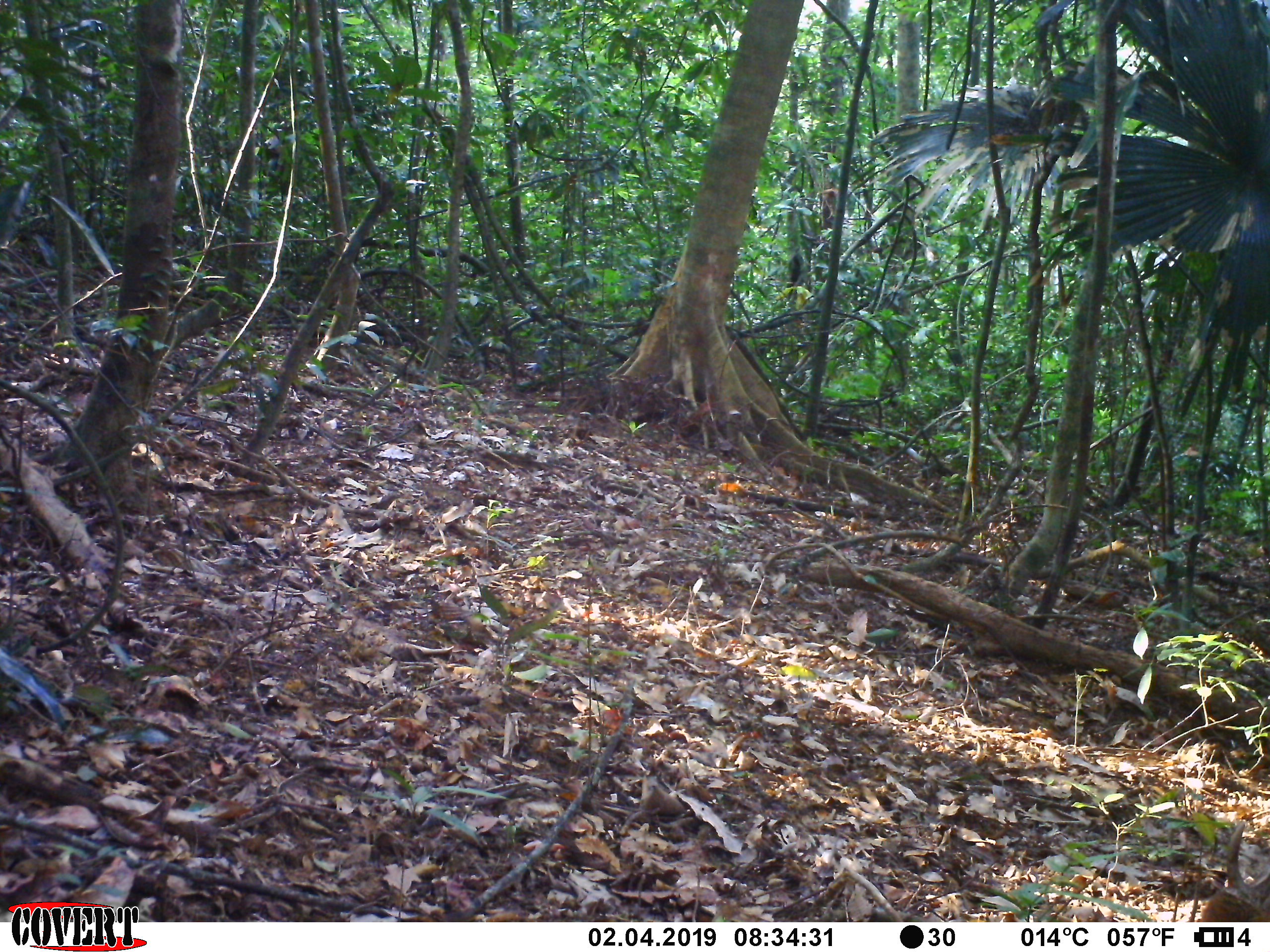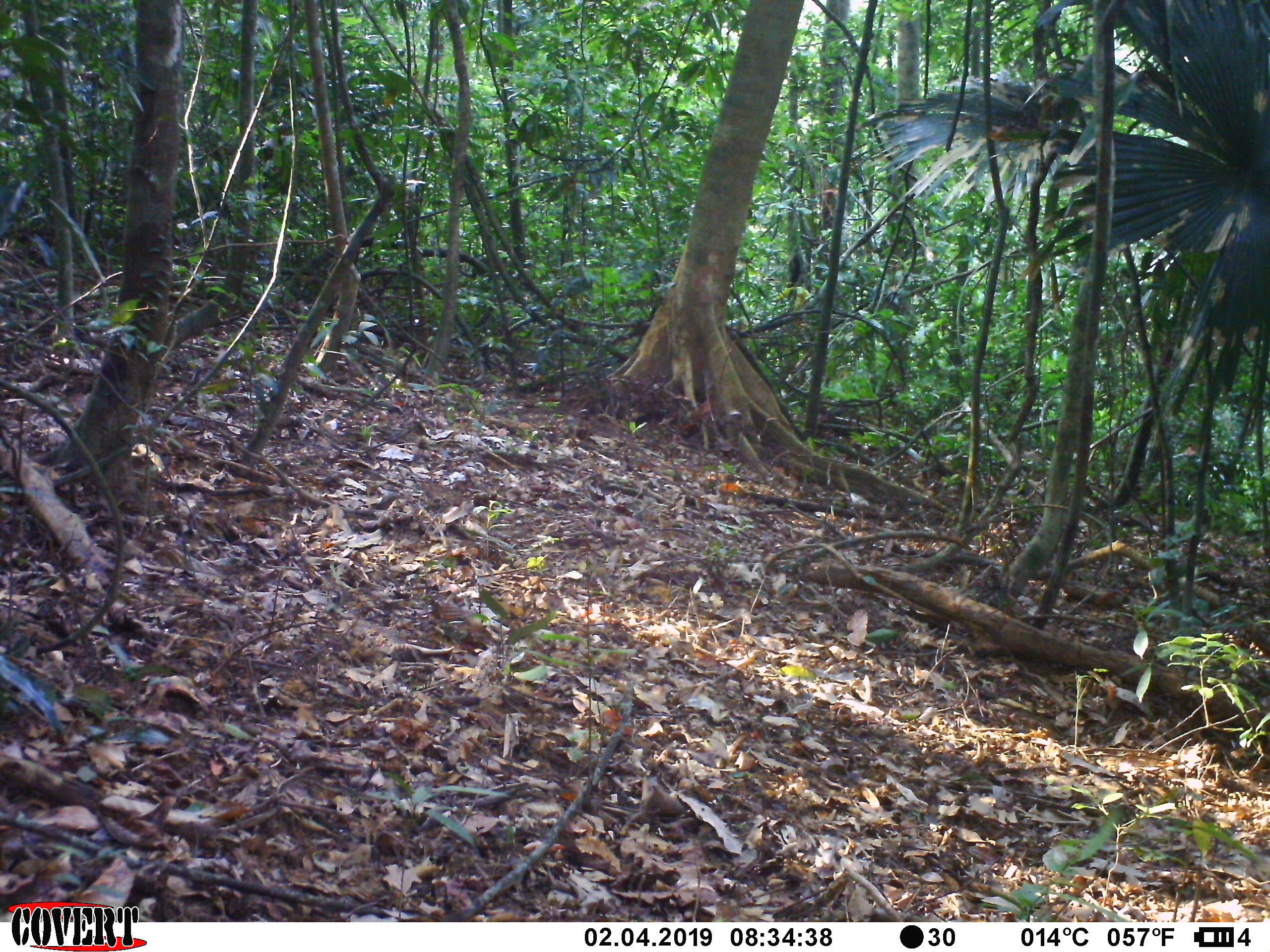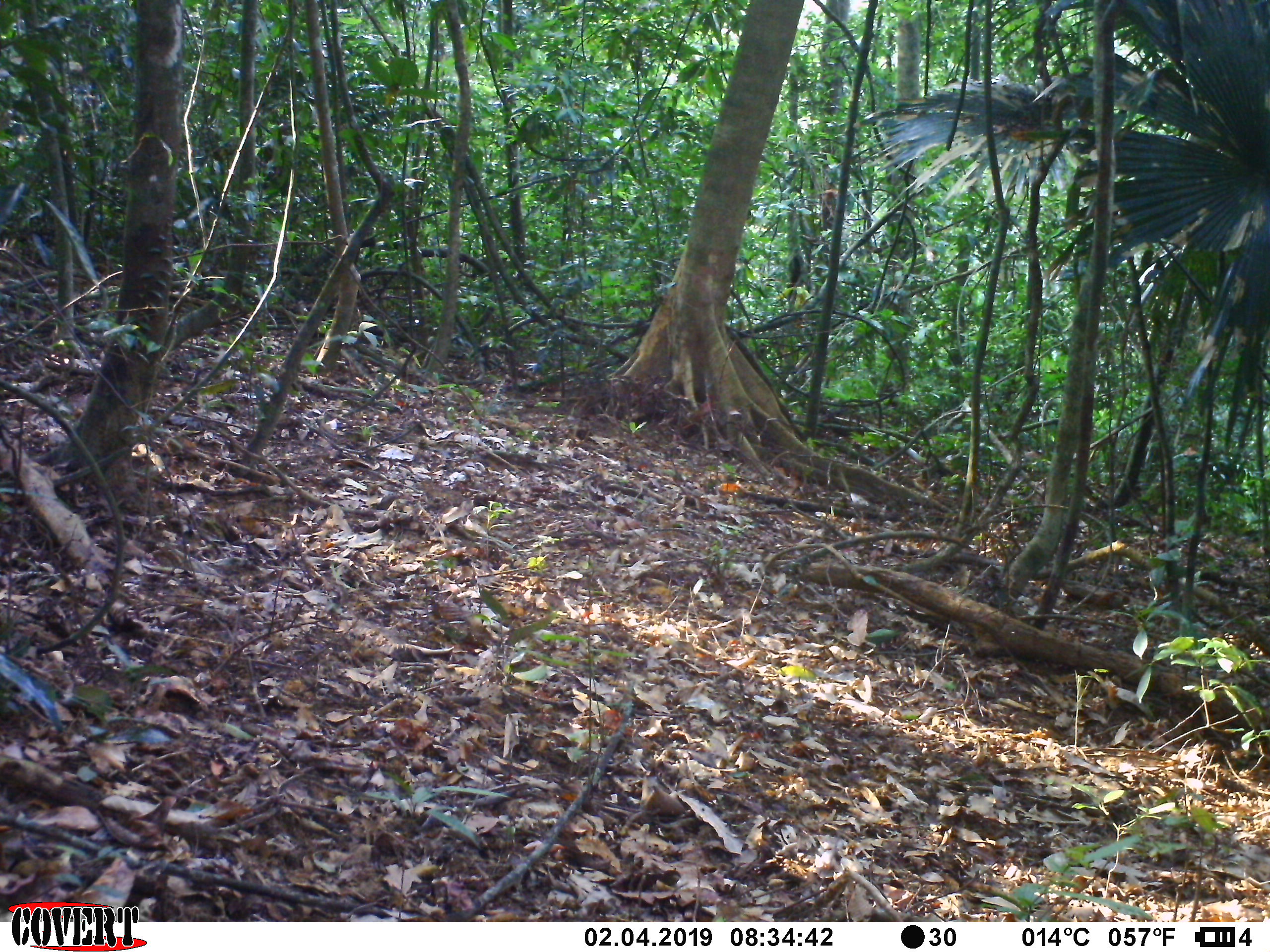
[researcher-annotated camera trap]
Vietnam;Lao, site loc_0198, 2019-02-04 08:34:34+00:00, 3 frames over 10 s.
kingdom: Animalia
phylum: Chordata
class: Mammalia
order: Artiodactyla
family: Cervidae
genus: Muntiacus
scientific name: Muntiacus vuquangensis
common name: large-antlered muntjac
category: large antlered muntjac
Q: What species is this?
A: Large antlered muntjac (large-antlered muntjac) (Muntiacus vuquangensis).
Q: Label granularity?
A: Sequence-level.